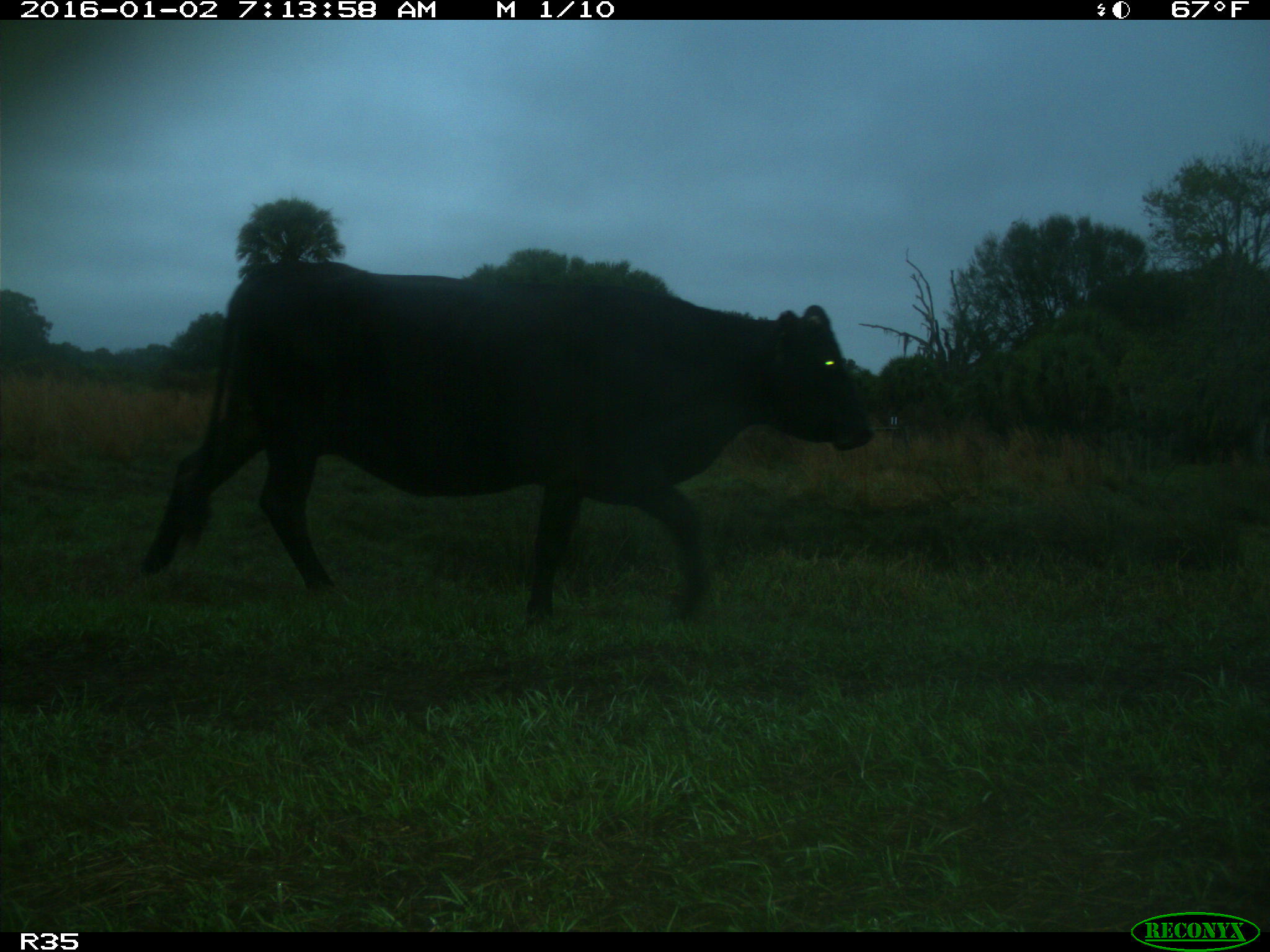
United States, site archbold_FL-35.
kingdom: Animalia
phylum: Chordata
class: Mammalia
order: Artiodactyla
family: Bovidae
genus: Bos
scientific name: Bos taurus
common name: domestic cow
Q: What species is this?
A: Bos taurus (domestic cow).